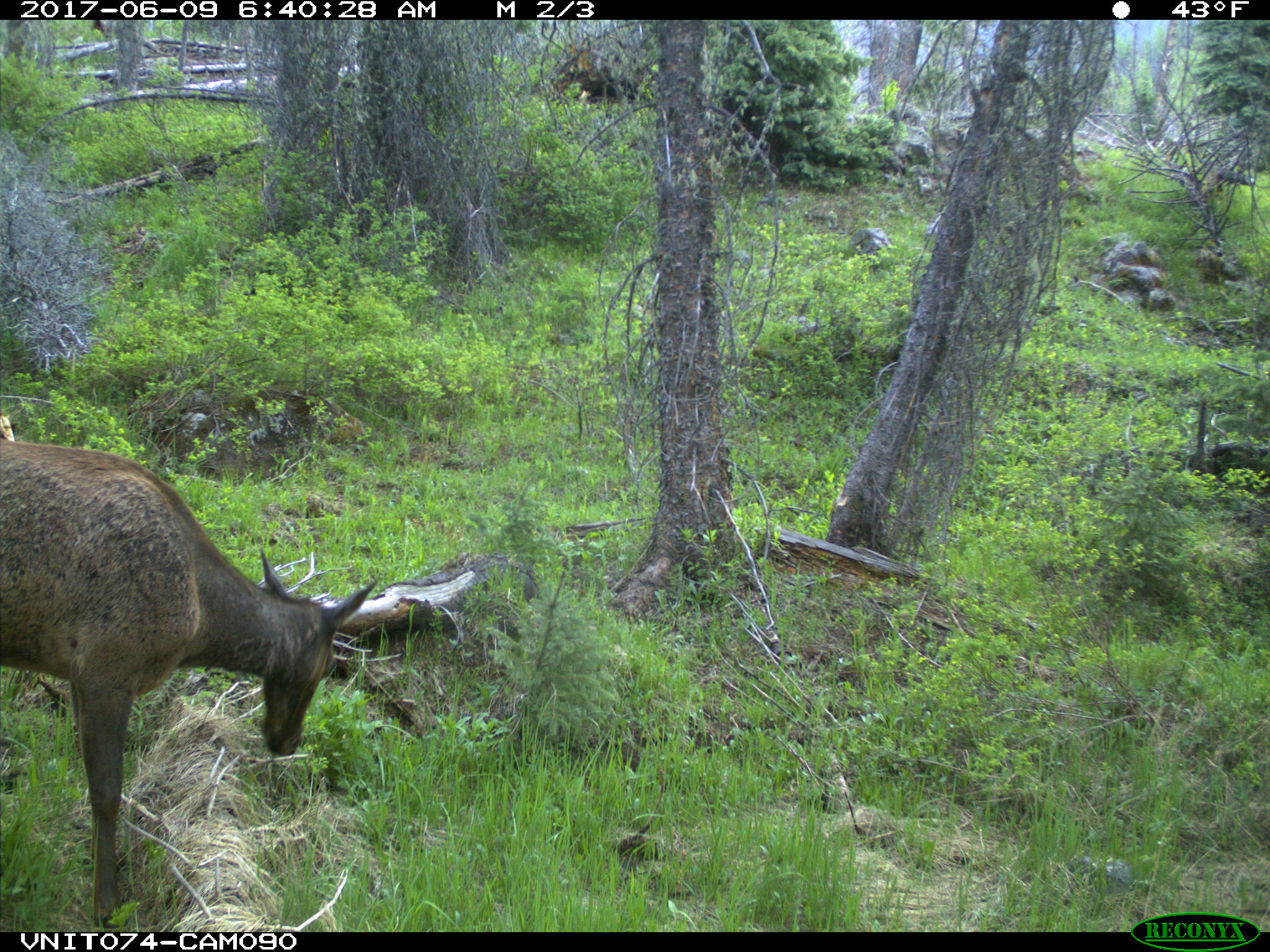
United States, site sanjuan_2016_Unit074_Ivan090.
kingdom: Animalia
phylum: Chordata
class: Mammalia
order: Artiodactyla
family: Cervidae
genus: Cervus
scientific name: Cervus elaphus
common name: red deer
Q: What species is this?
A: Cervus elaphus (red deer).